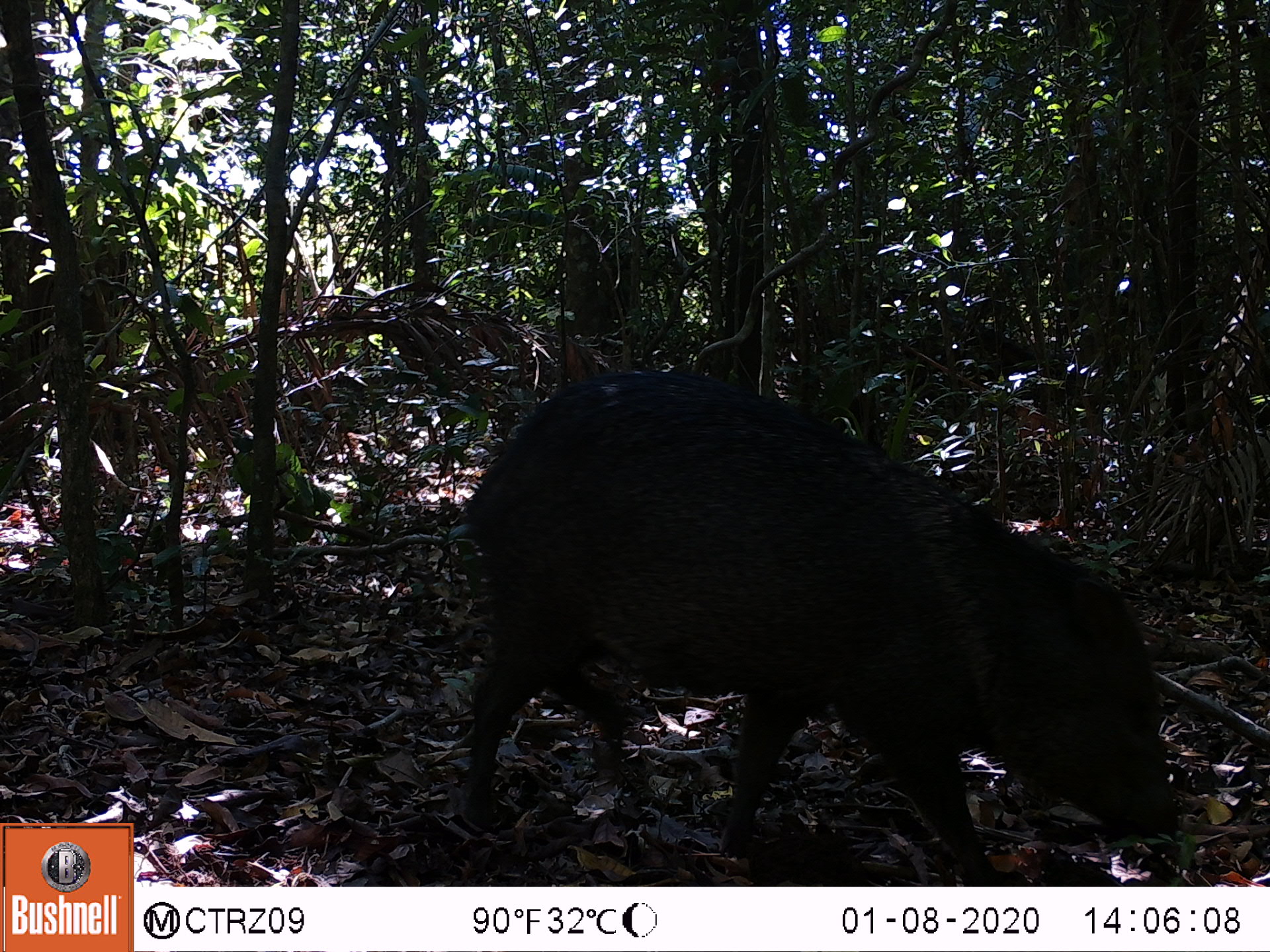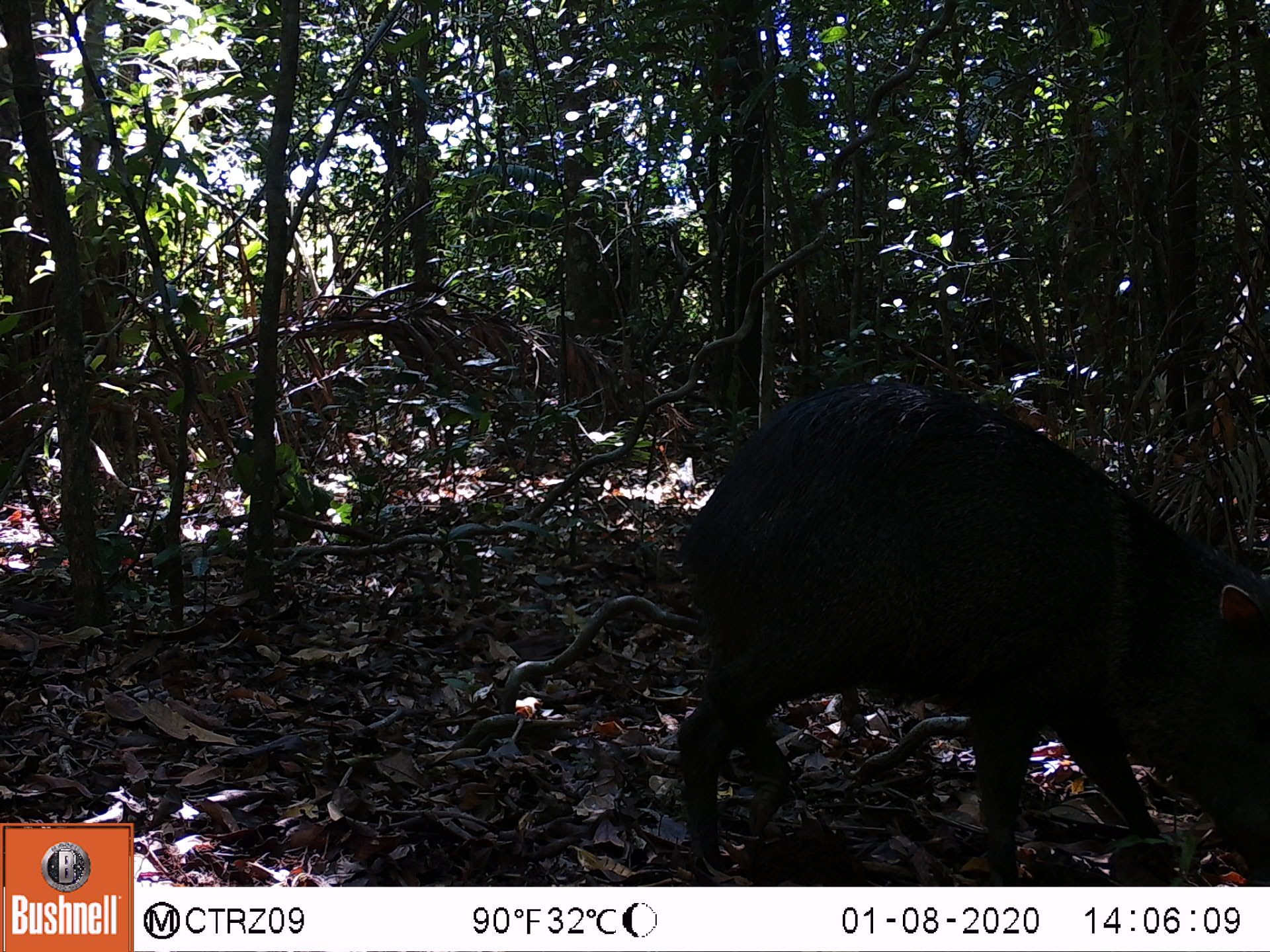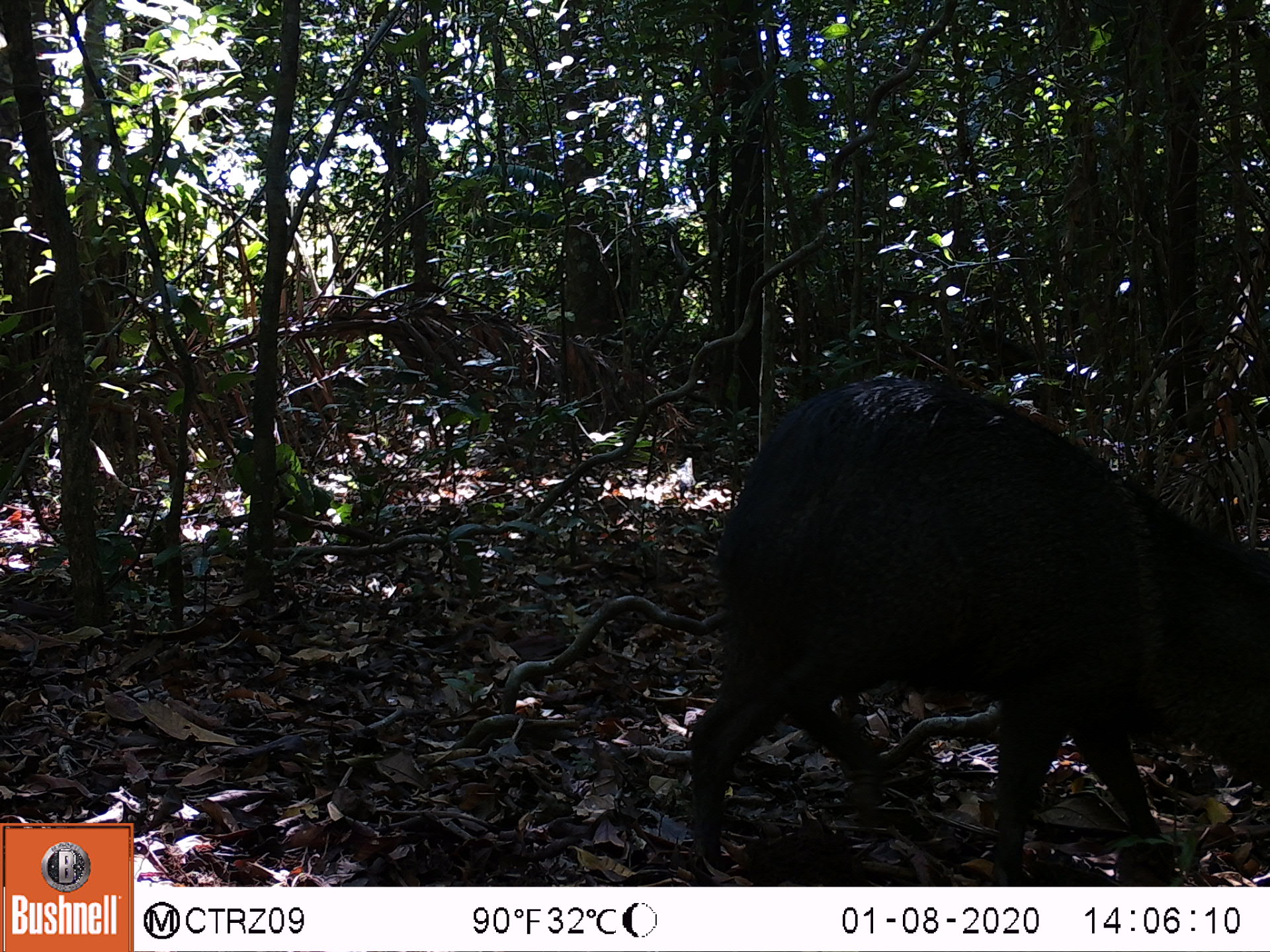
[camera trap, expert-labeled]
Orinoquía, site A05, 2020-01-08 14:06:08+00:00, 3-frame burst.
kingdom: Animalia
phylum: Chordata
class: Mammalia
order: Artiodactyla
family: Tayassuidae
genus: Pecari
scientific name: Pecari tajacu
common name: collared peccary